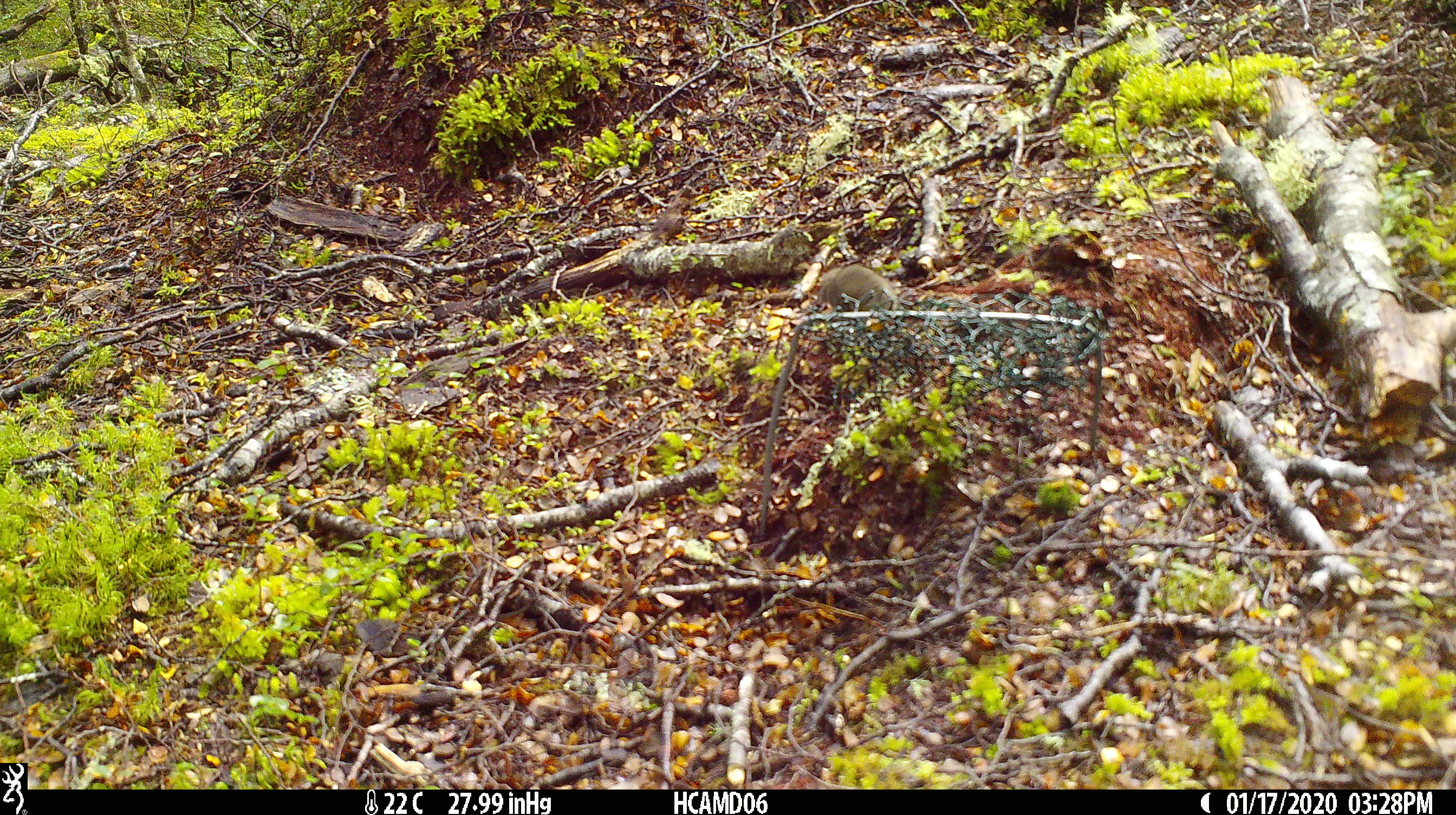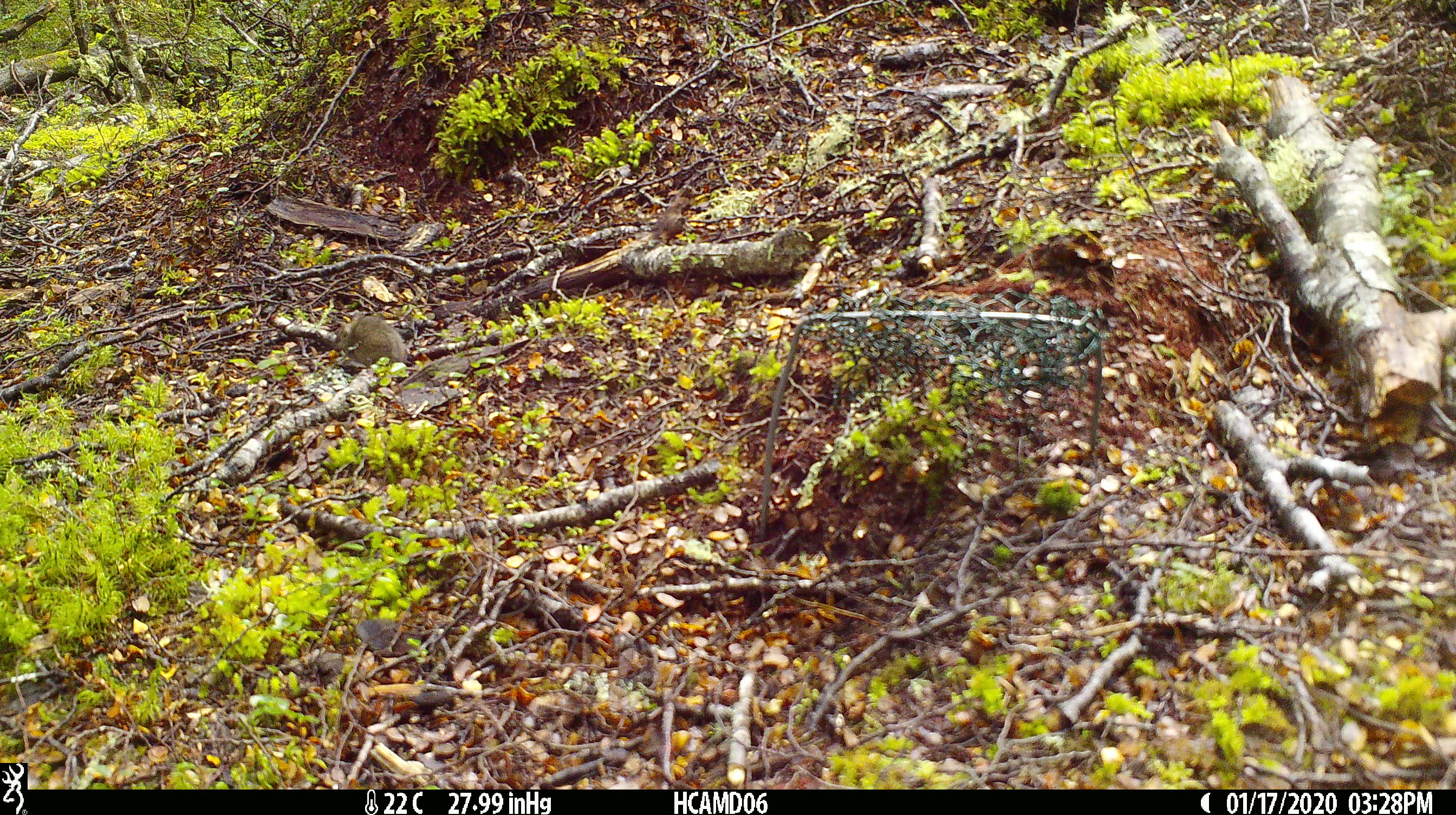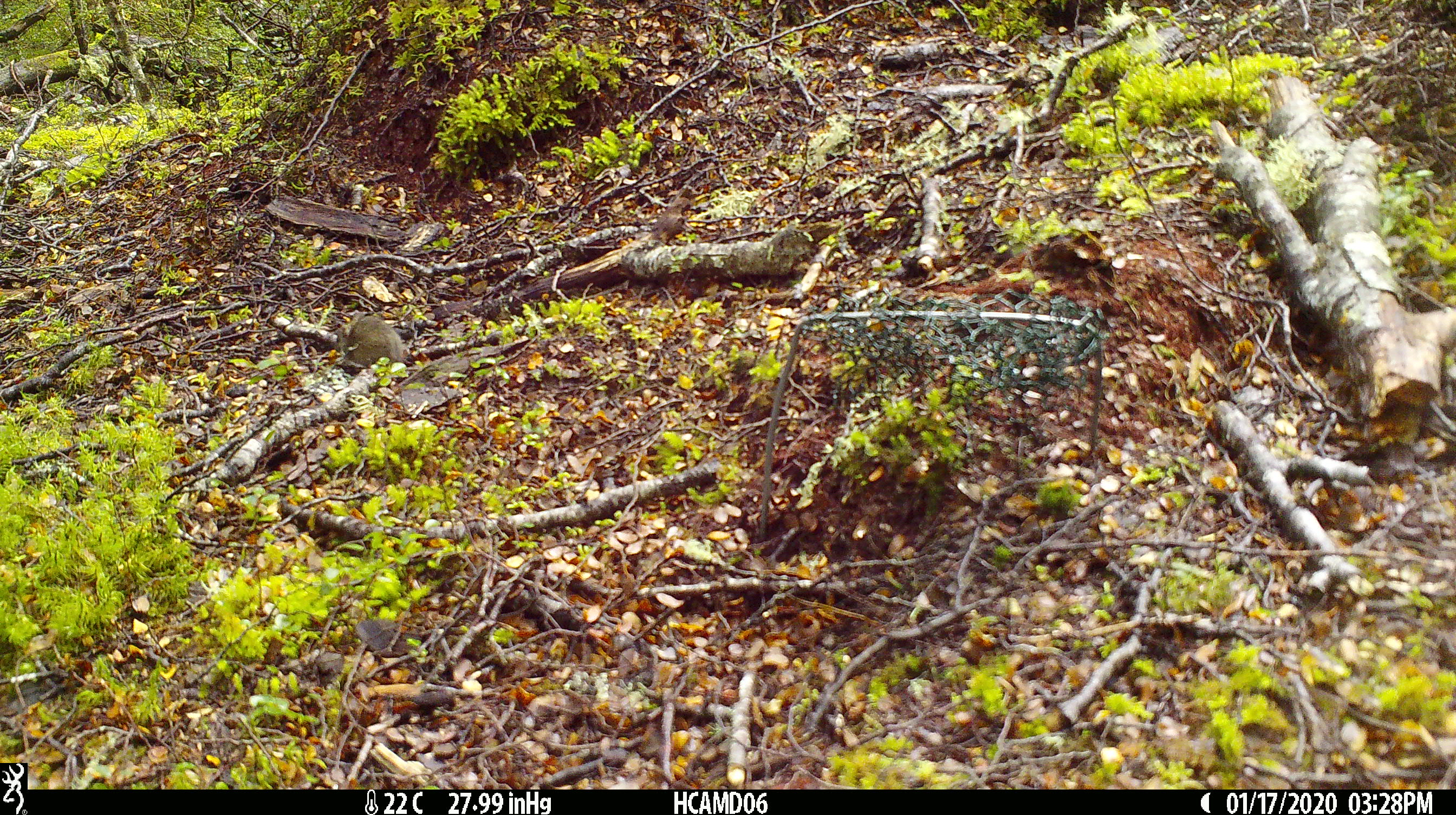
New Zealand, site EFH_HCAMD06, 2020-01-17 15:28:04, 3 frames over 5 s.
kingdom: Animalia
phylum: Chordata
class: Mammalia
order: Rodentia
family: Muridae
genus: Mus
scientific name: Mus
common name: mouse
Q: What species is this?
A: Mouse (Mus).